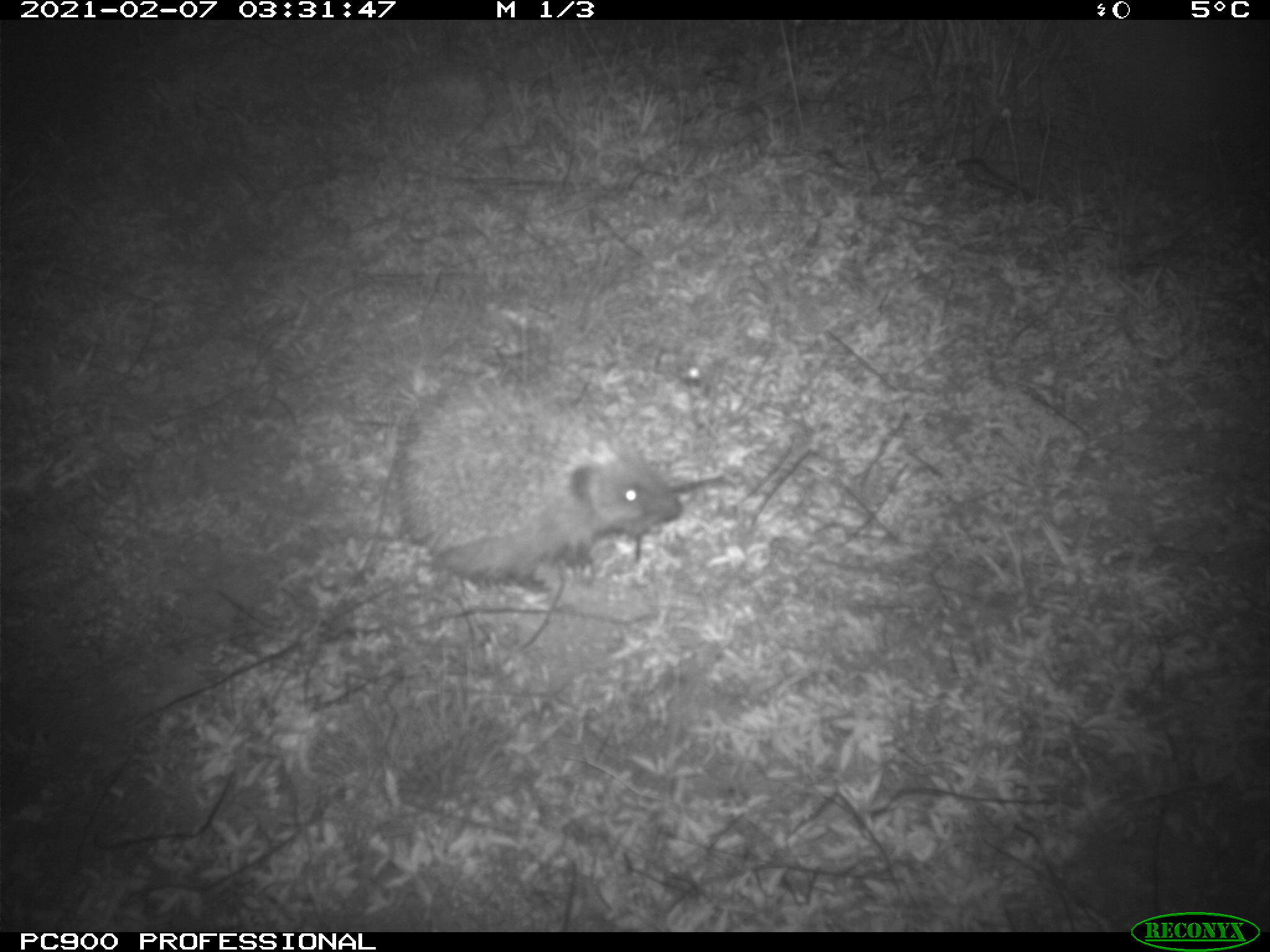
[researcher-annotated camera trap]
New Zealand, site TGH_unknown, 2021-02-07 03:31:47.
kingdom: Animalia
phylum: Chordata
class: Mammalia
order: Eulipotyphla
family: Erinaceidae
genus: Erinaceus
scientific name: Erinaceus europaeus europaeus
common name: european hedgehog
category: hedgehog